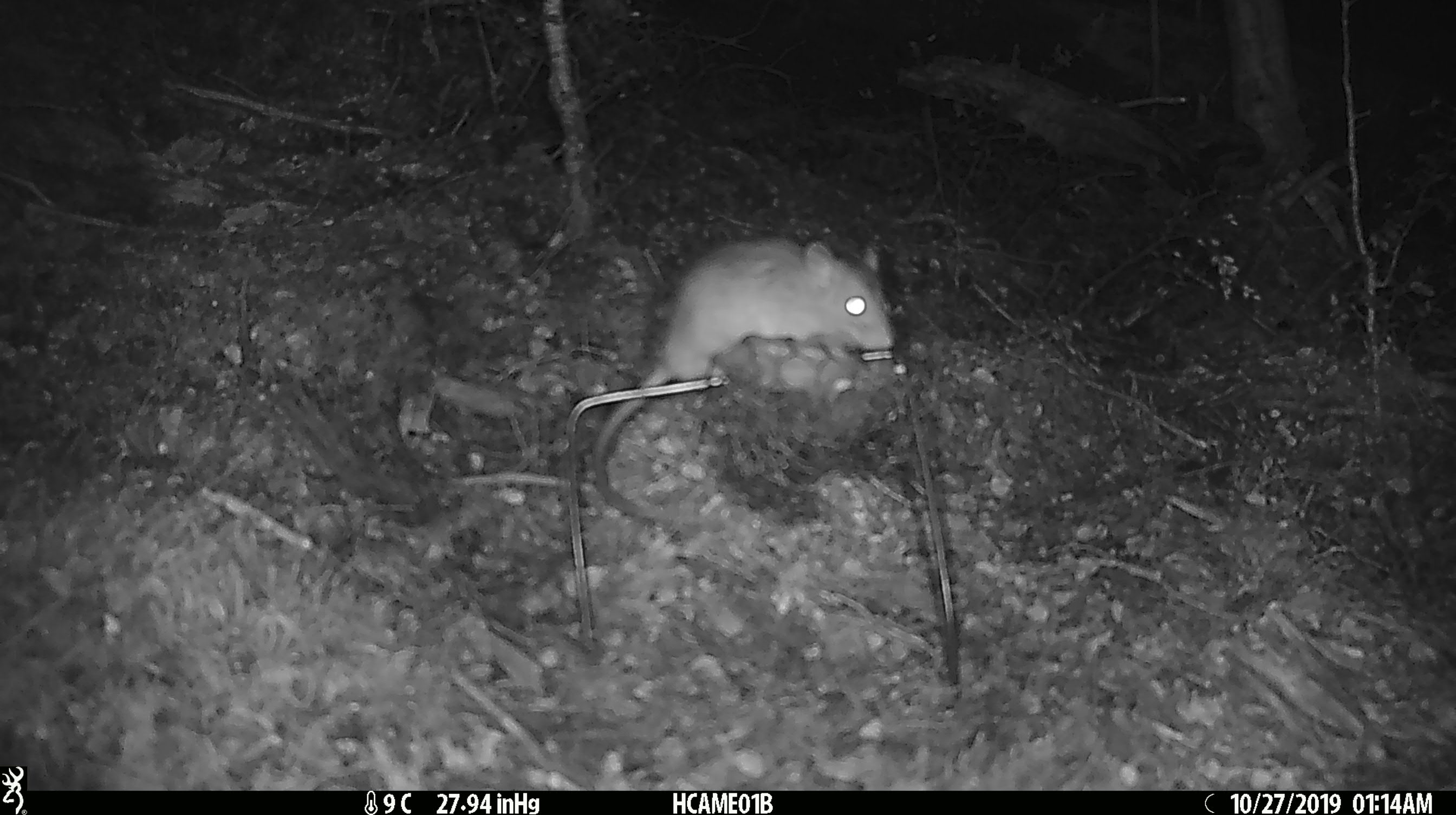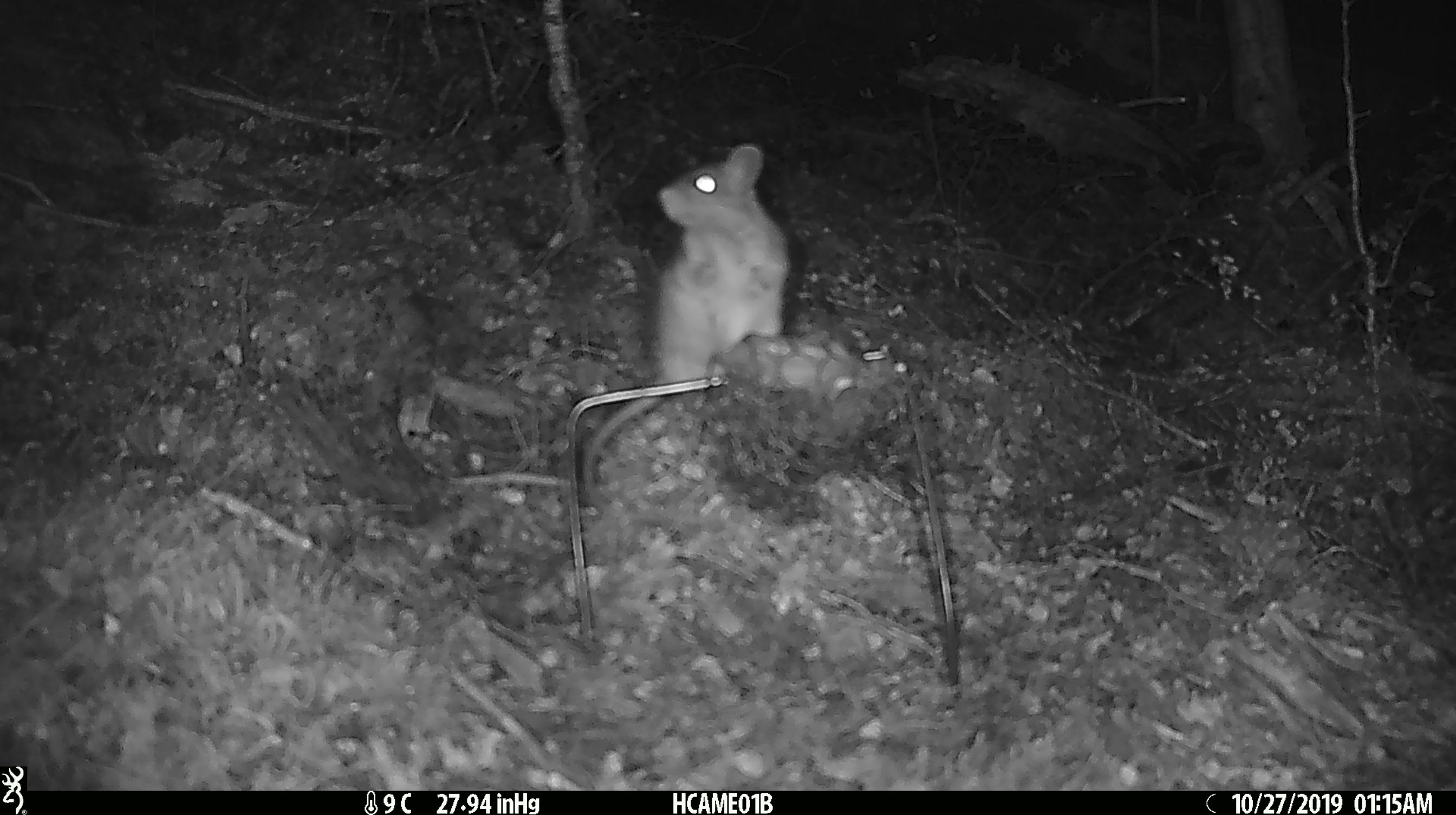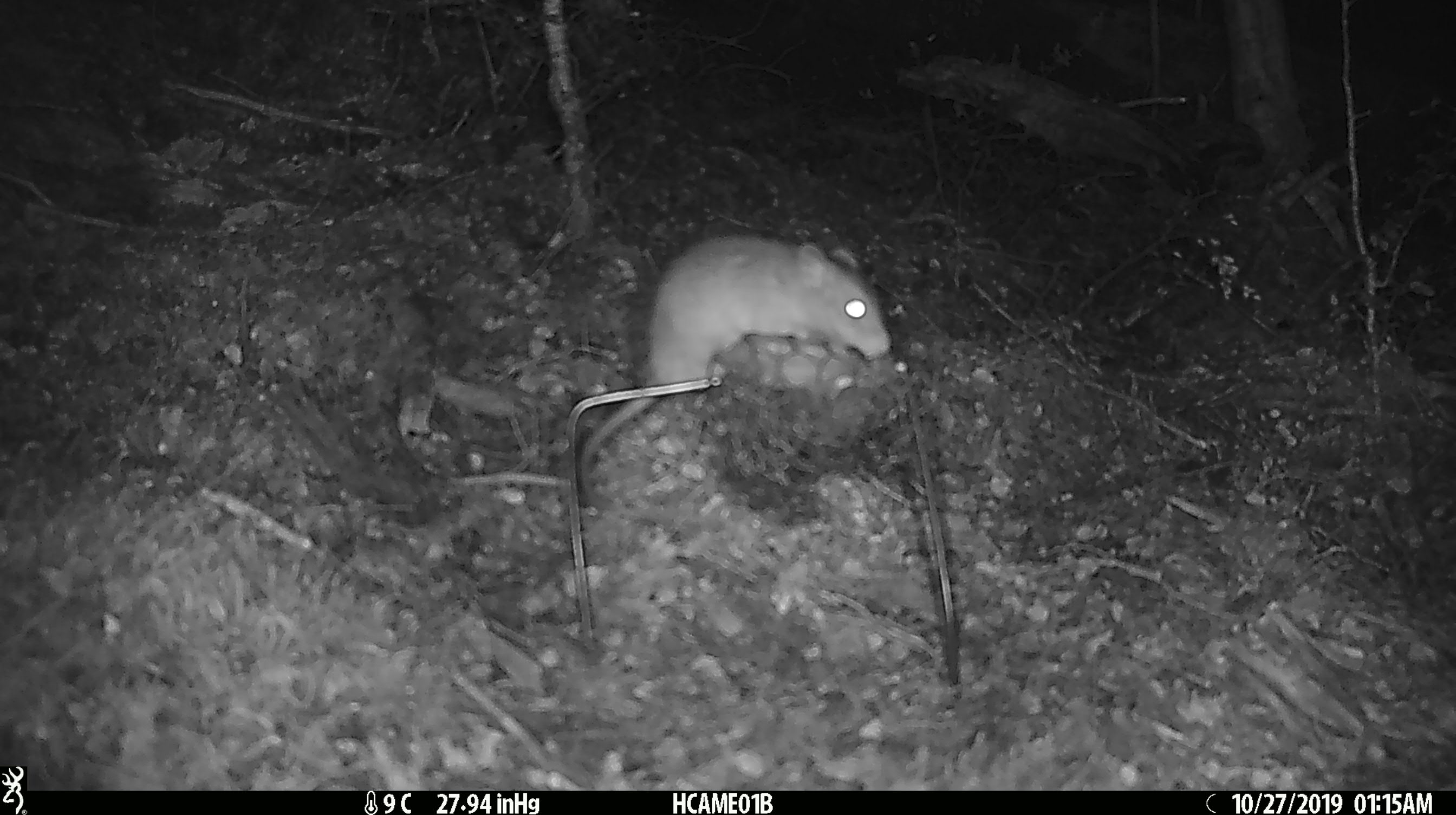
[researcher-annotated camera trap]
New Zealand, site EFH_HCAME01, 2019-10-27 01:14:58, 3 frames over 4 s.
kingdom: Animalia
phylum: Chordata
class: Mammalia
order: Rodentia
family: Muridae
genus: Rattus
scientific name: Rattus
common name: rat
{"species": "rat (Rattus)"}